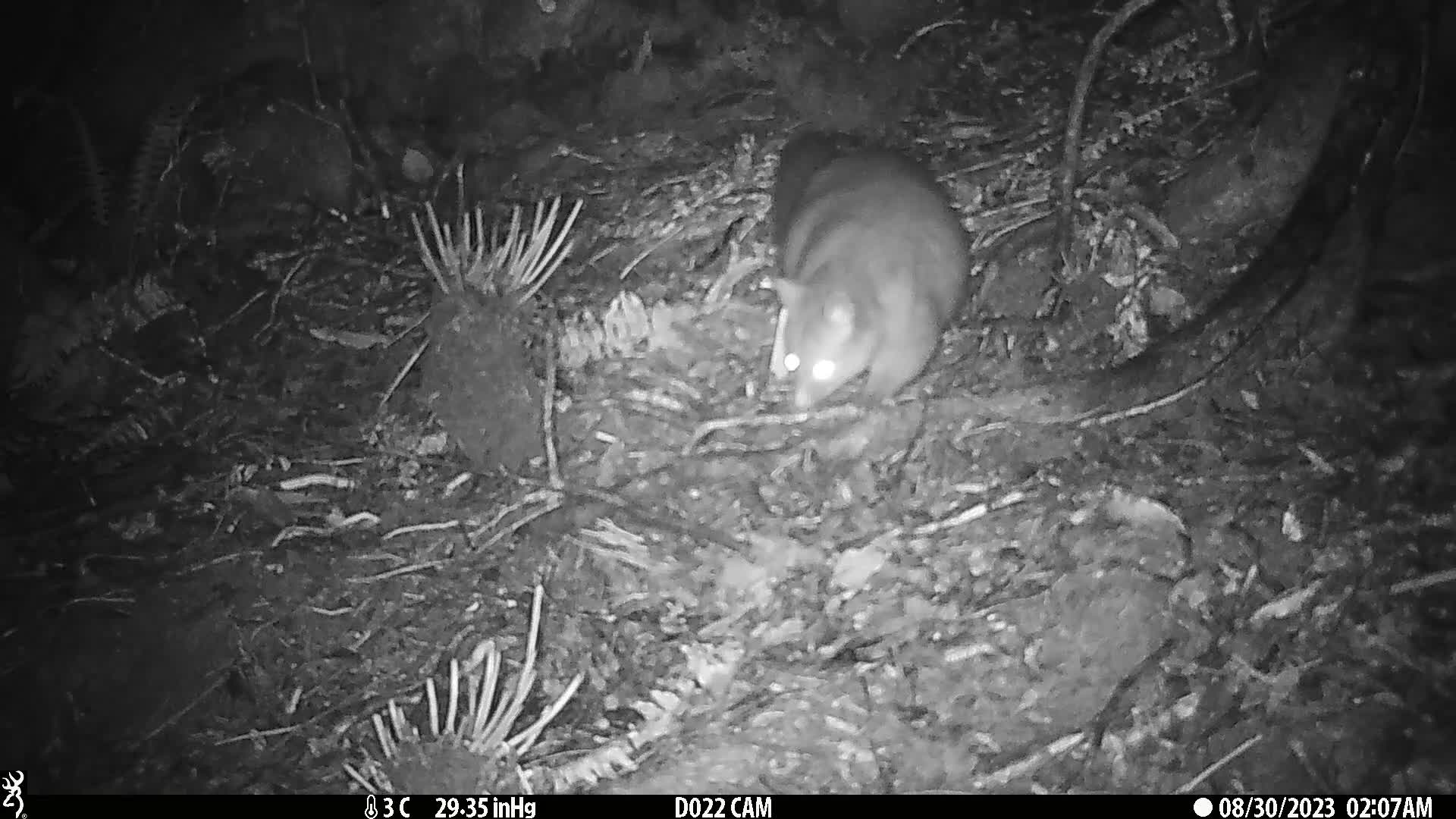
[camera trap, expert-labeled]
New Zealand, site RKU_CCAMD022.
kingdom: Animalia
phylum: Chordata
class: Mammalia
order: Diprotodontia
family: Phalangeridae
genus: Trichosurus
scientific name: Trichosurus vulpecula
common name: common brushtail possum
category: possum